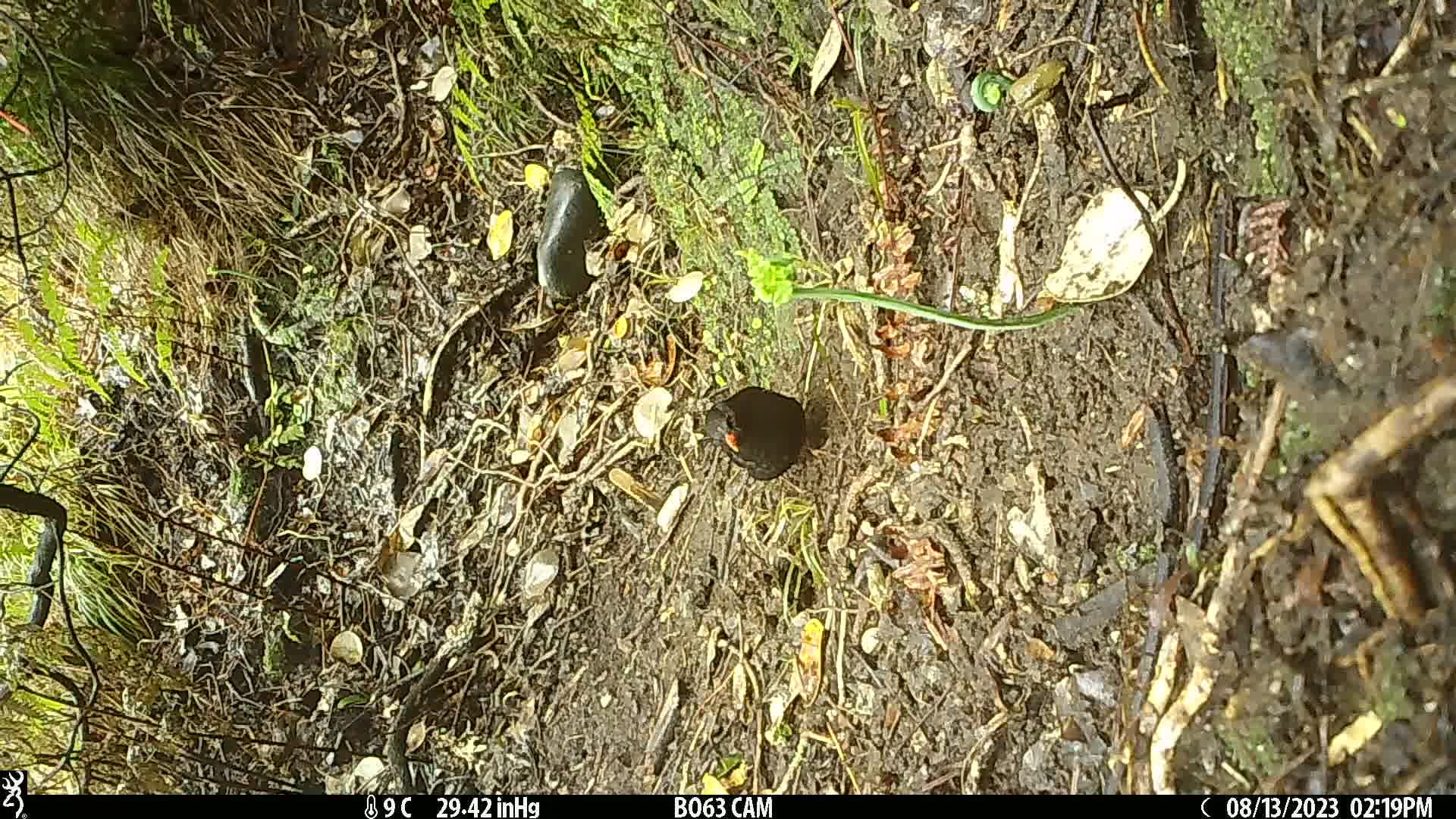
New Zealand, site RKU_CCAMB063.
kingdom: Animalia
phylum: Chordata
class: Aves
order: Passeriformes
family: Turdidae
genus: Turdus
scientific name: Turdus merula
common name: eurasian blackbird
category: blackbird